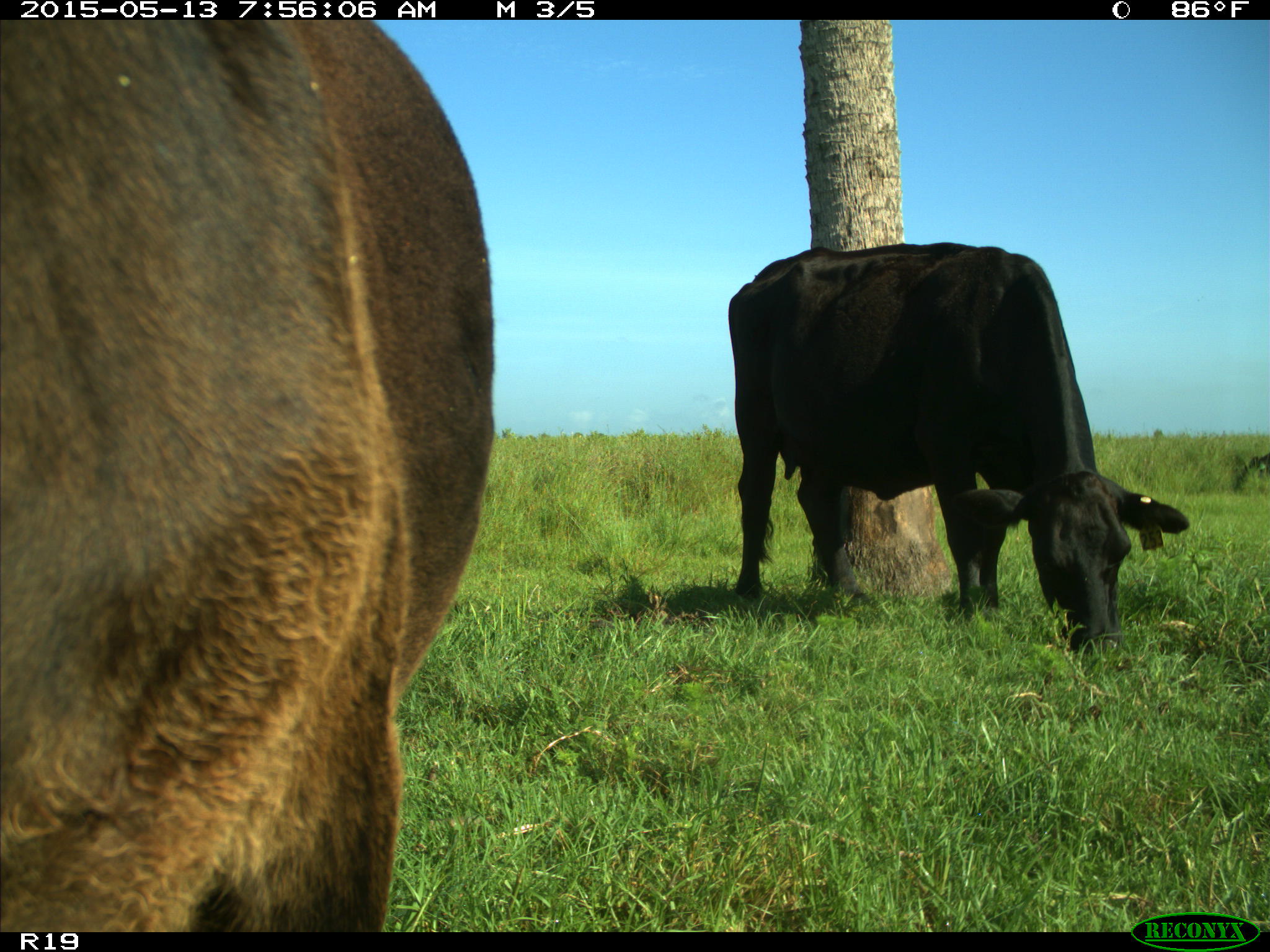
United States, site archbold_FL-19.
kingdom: Animalia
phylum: Chordata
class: Mammalia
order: Artiodactyla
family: Bovidae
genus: Bos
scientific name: Bos taurus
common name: domestic cow